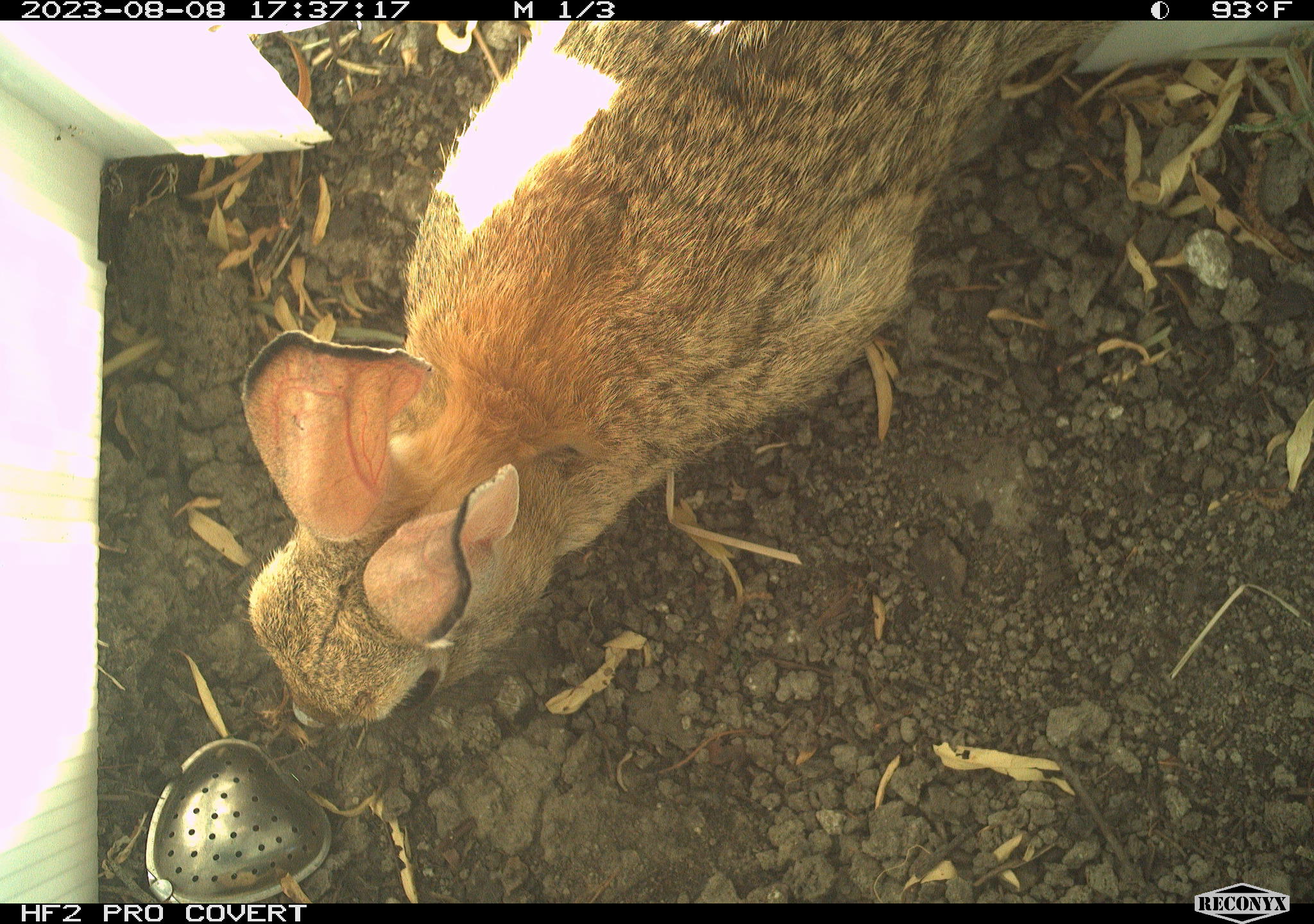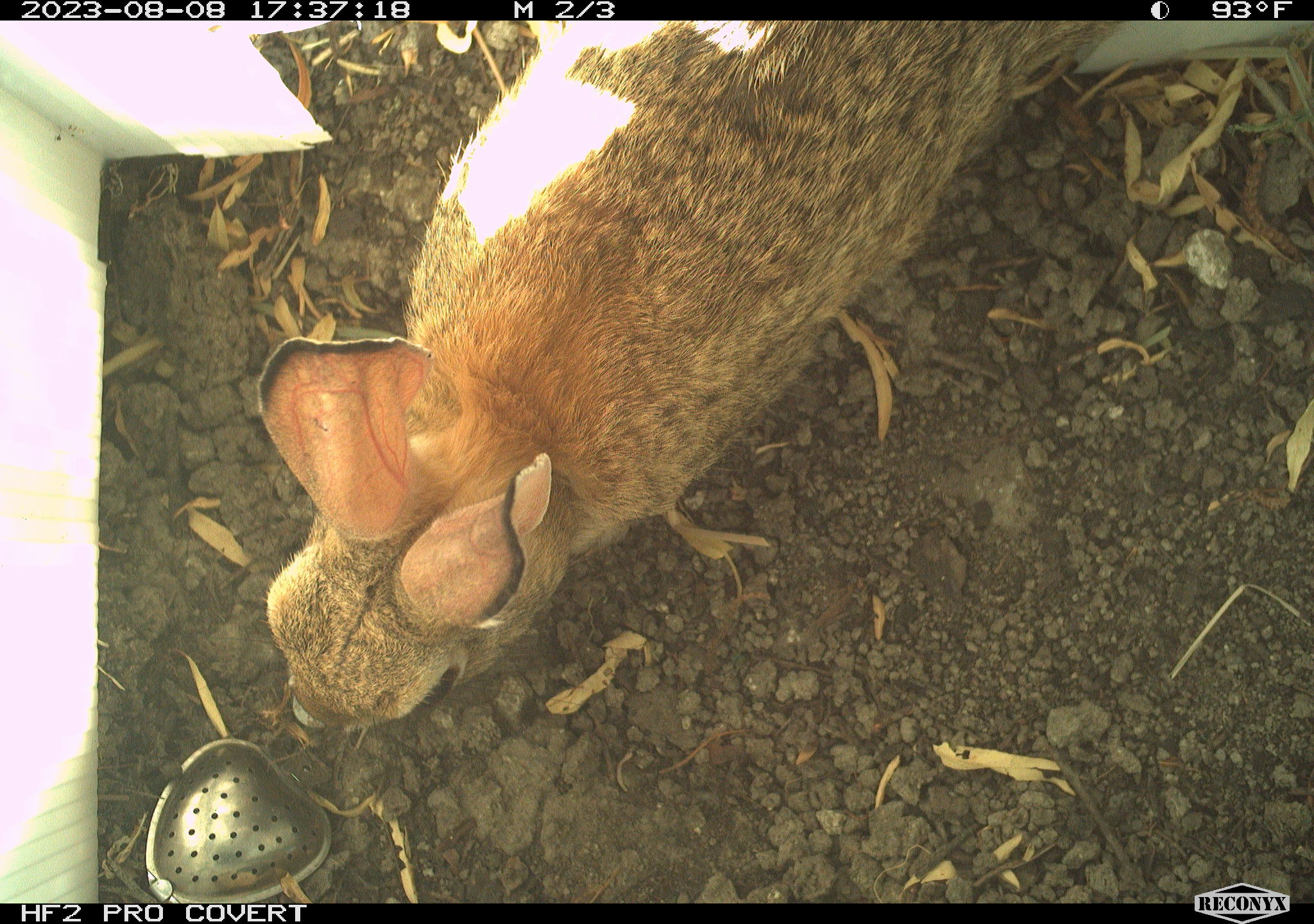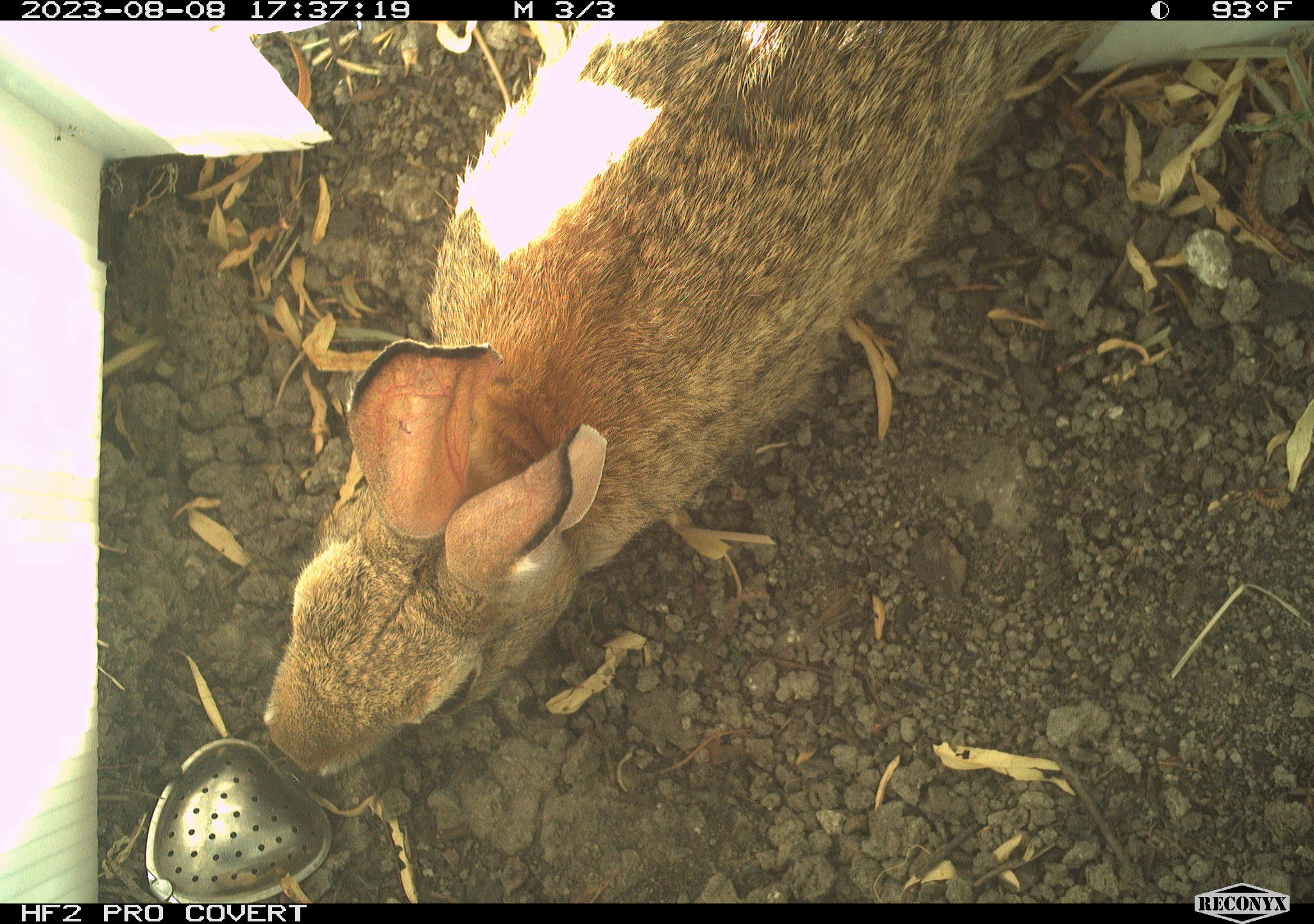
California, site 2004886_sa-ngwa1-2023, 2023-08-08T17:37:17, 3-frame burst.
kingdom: Animalia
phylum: Chordata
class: Mammalia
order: Lagomorpha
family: Leporidae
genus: Sylvilagus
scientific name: Sylvilagus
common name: cottontail rabbits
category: sylvilagus species